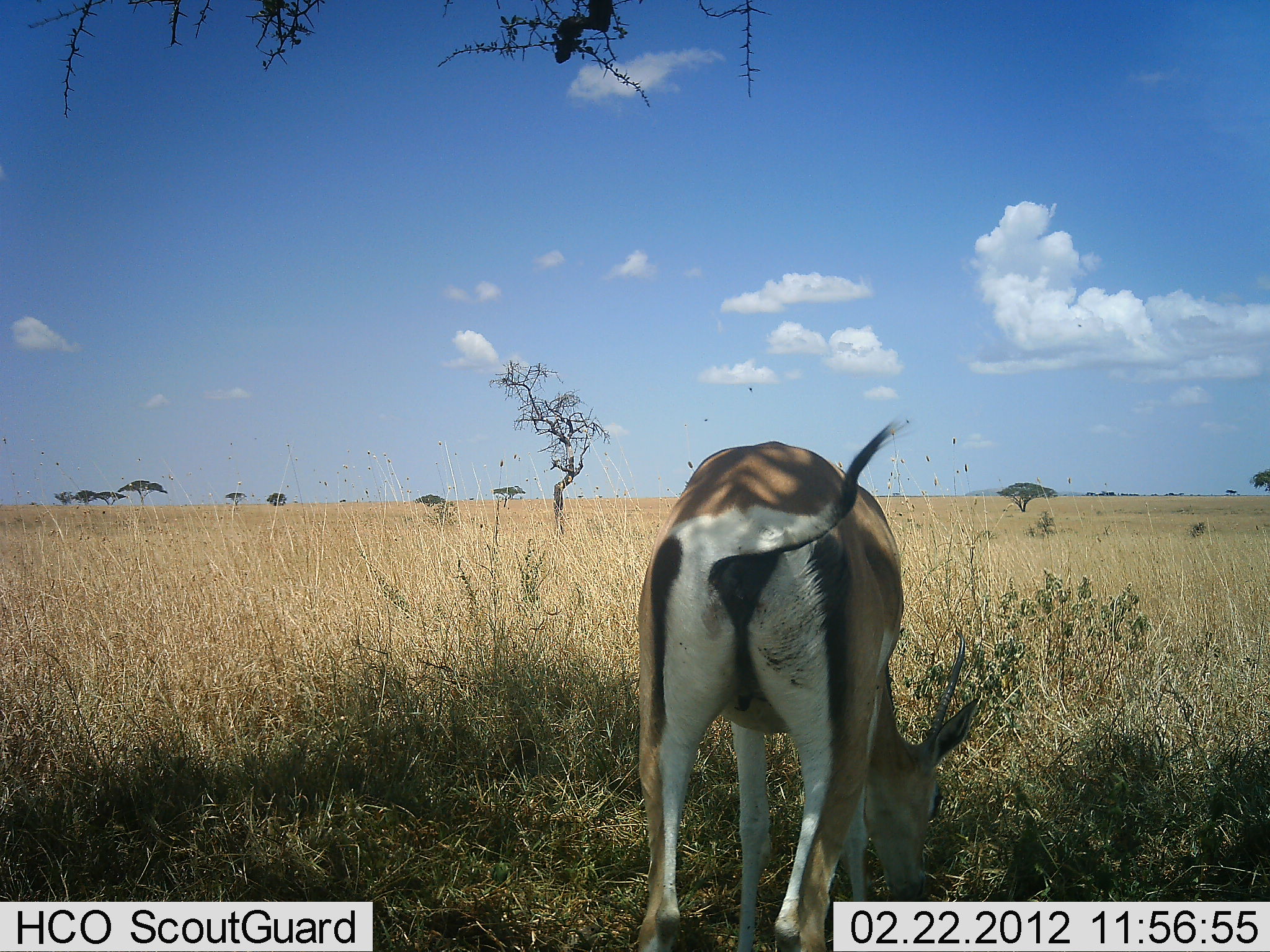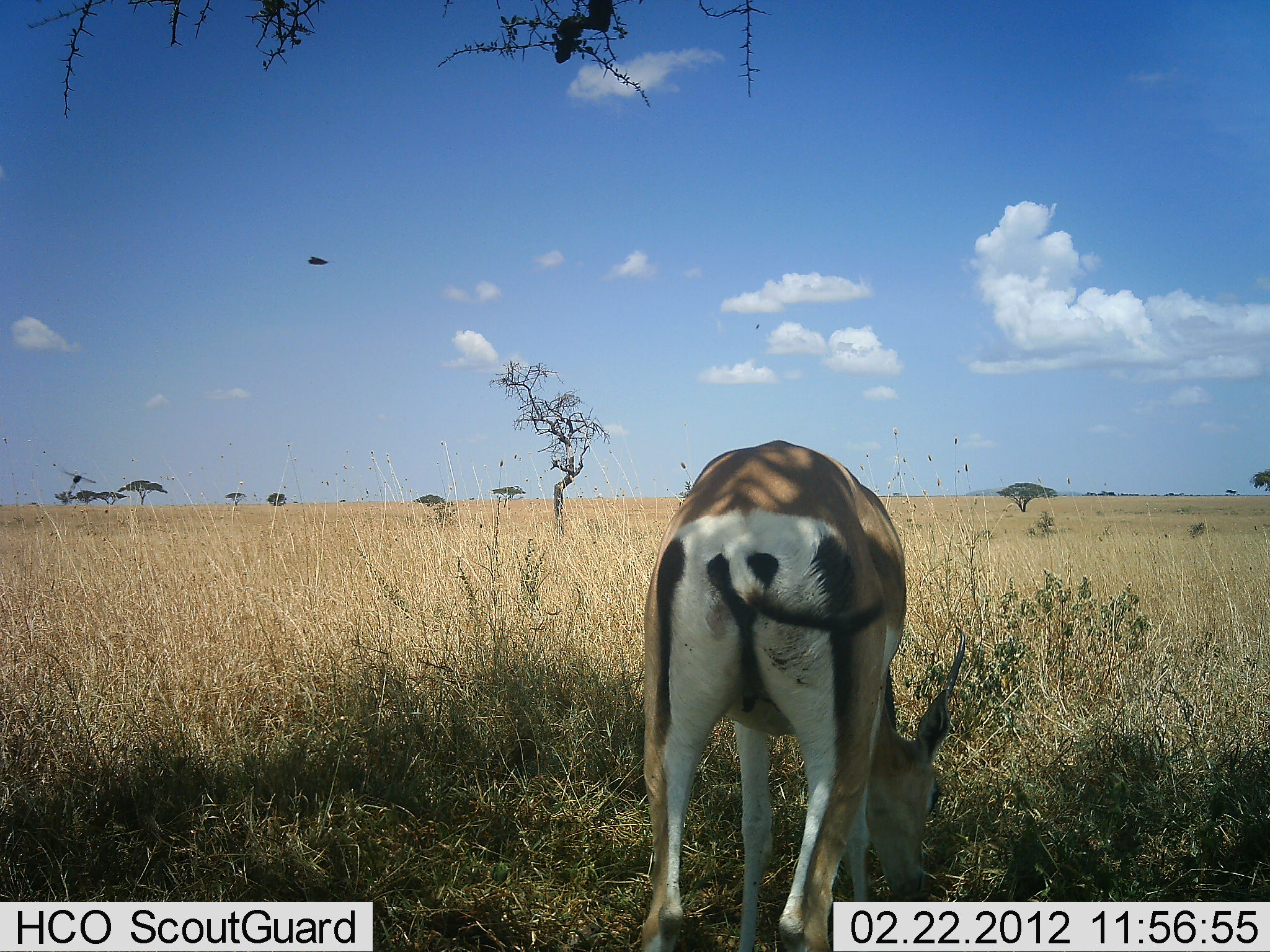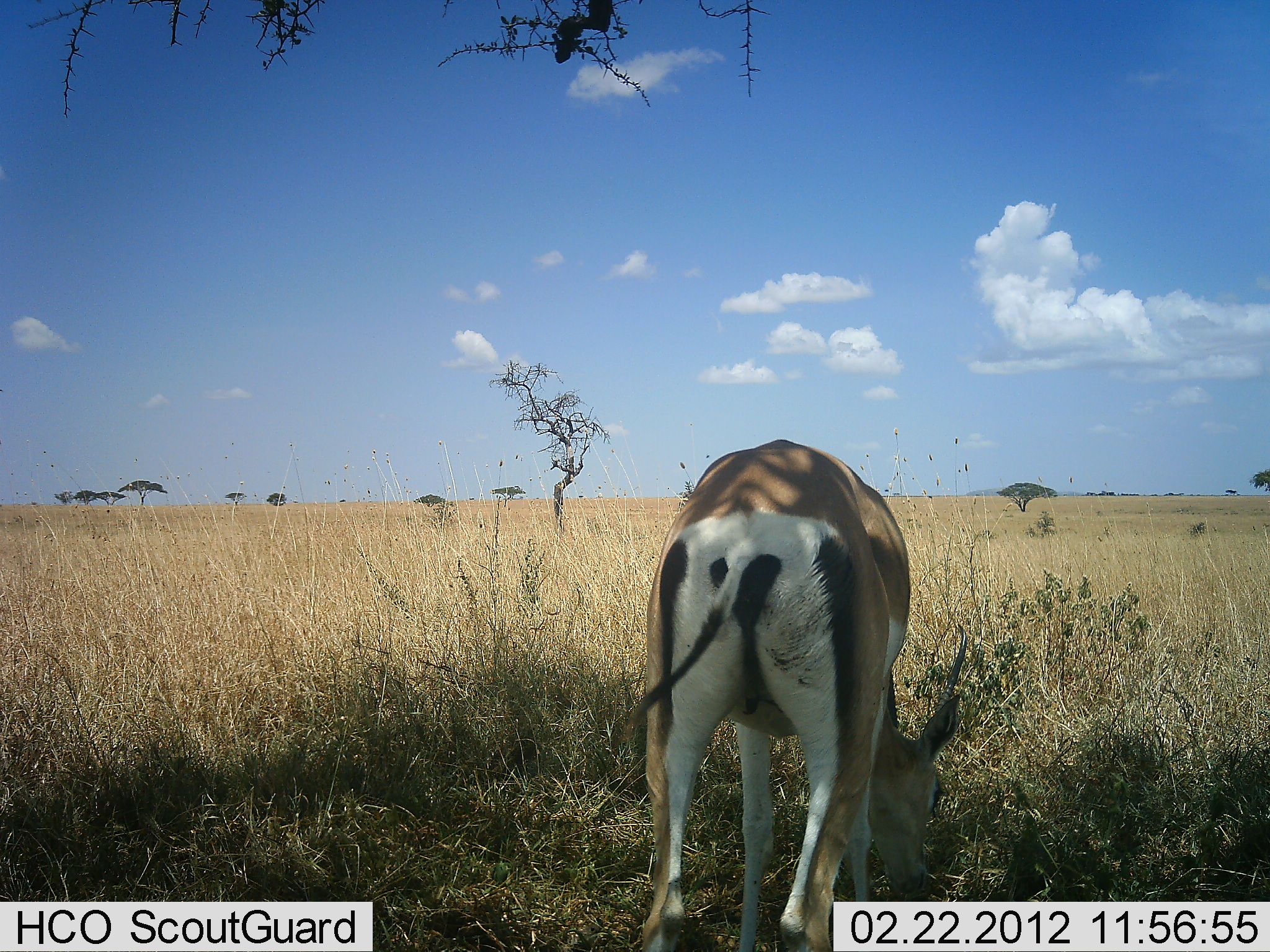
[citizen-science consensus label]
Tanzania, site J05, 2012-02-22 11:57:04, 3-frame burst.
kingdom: Animalia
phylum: Chordata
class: Mammalia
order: Artiodactyla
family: Bovidae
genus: Nanger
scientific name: Nanger granti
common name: grant's gazelle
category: gazellegrants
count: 1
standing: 37%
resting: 0%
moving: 0%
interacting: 0%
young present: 0%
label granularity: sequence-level